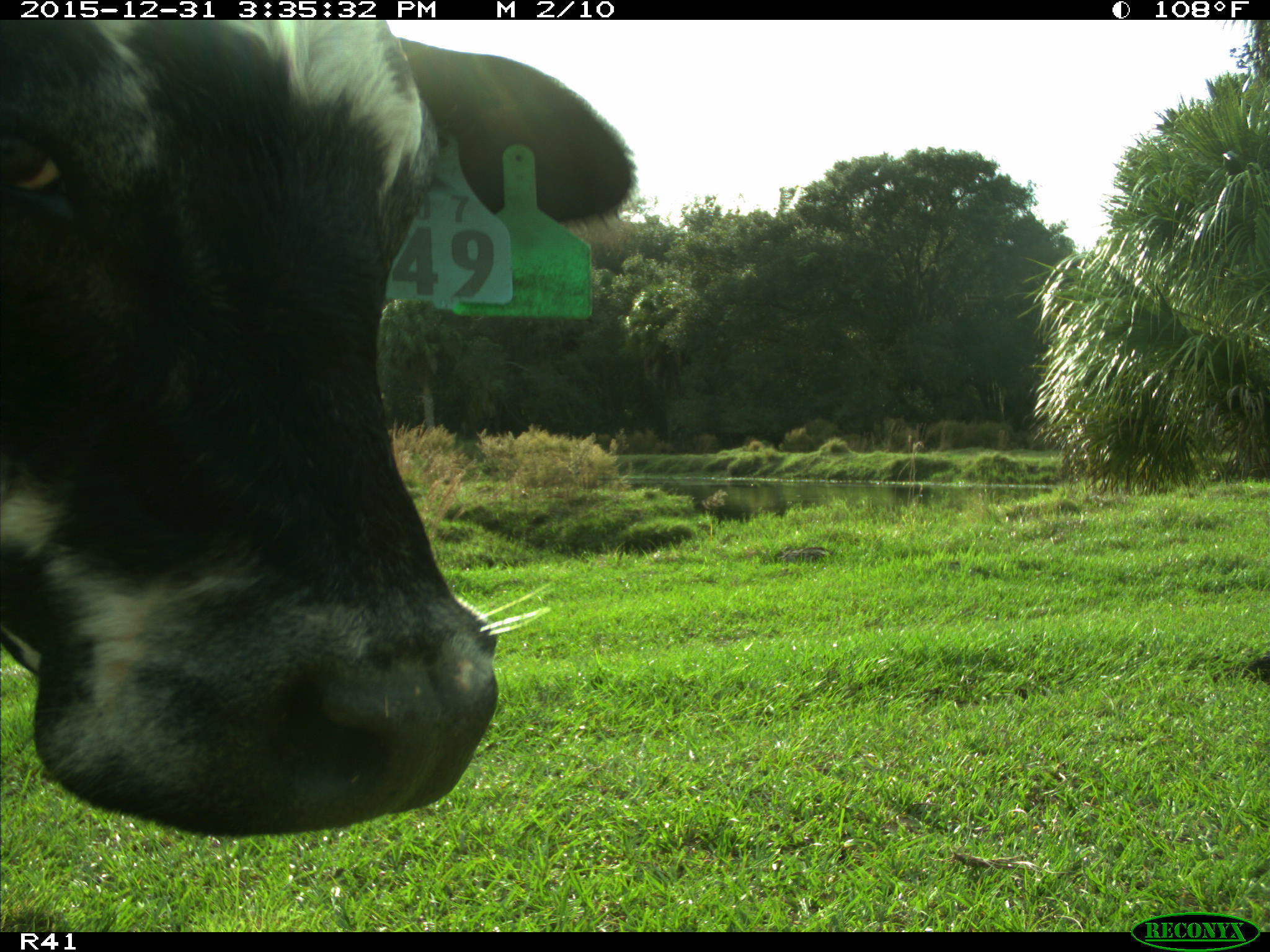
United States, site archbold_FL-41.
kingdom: Animalia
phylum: Chordata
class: Mammalia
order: Artiodactyla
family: Bovidae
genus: Bos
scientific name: Bos taurus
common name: domestic cow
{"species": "Bos taurus (domestic cow)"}